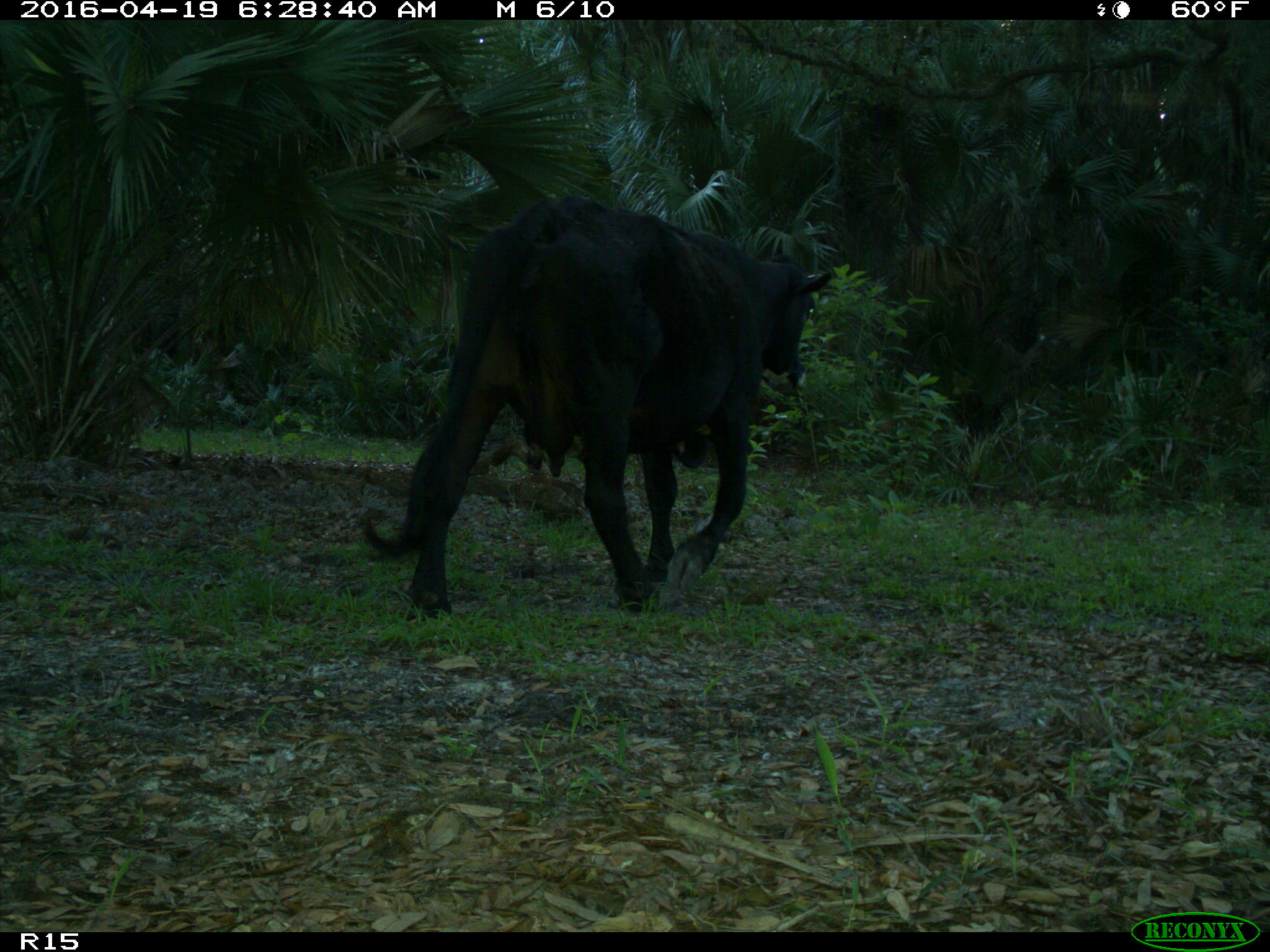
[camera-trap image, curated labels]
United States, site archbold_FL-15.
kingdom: Animalia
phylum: Chordata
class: Mammalia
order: Artiodactyla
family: Bovidae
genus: Bos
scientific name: Bos taurus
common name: domestic cow